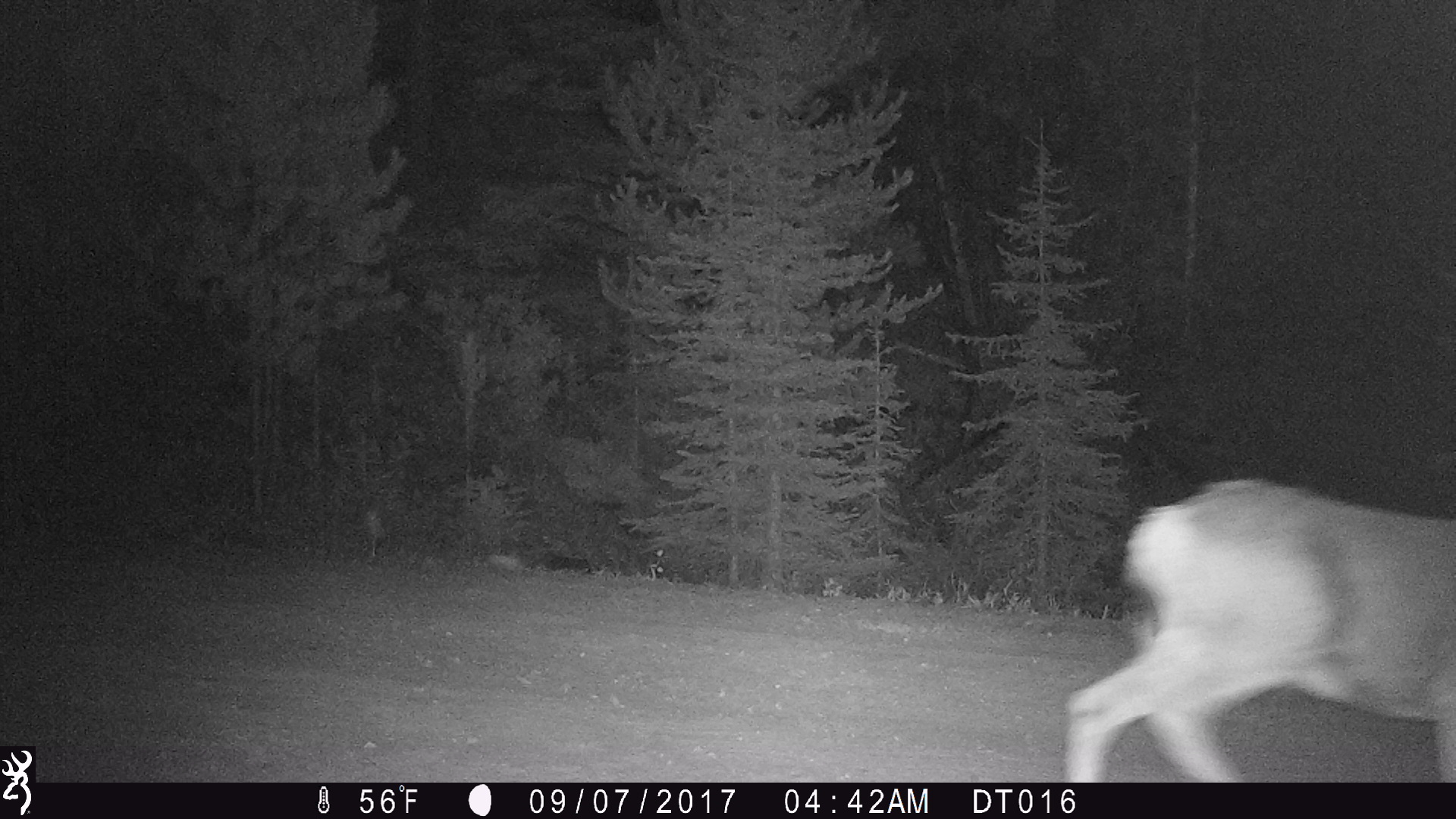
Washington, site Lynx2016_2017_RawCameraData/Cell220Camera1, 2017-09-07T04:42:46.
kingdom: Animalia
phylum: Chordata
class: Mammalia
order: Artiodactyla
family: Cervidae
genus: Odocoileus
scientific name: Odocoileus hemionus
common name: mule deer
Odocoileus hemionus (mule deer). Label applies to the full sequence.